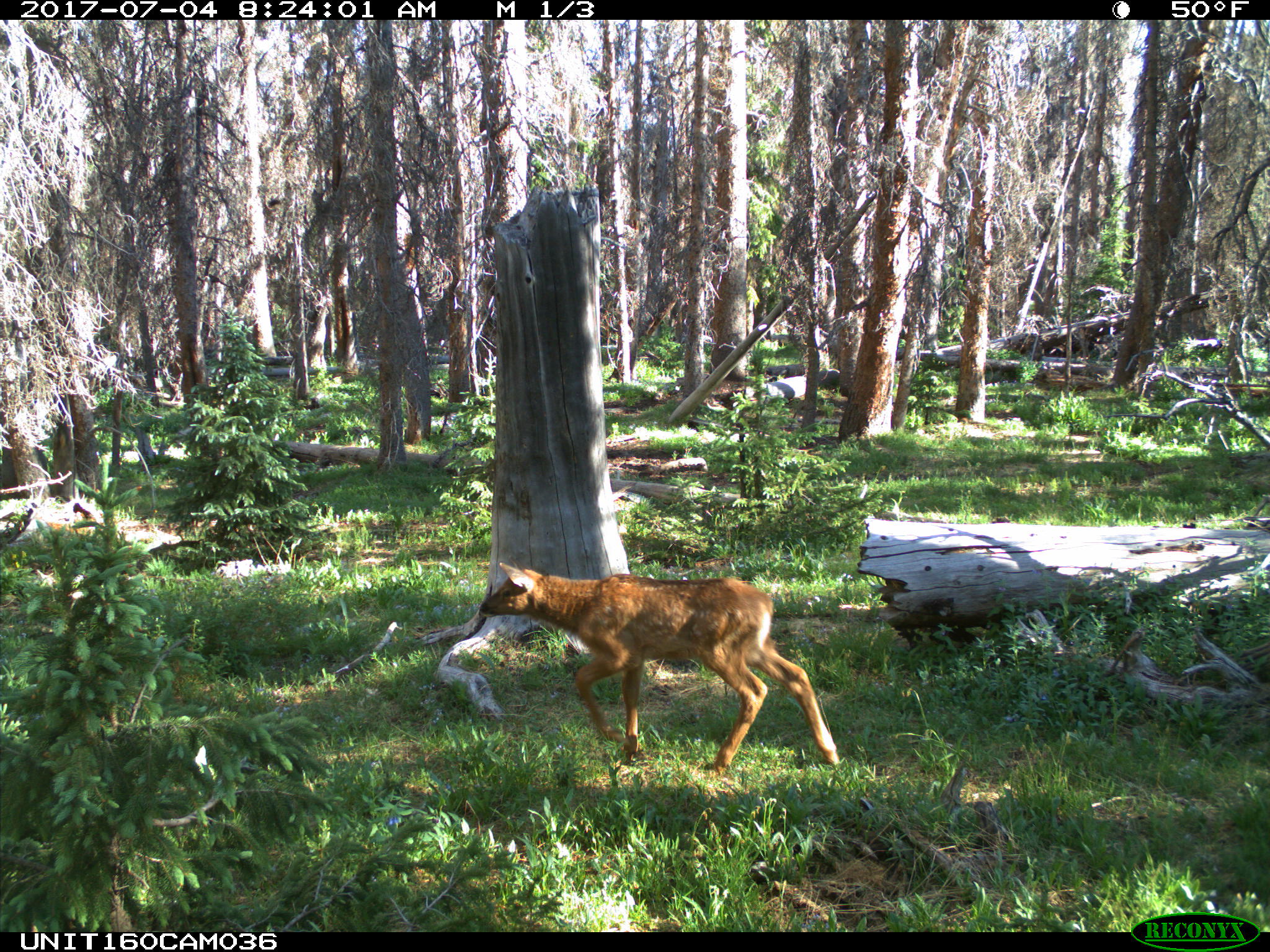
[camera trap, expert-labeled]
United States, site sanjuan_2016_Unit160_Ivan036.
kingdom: Animalia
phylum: Chordata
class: Mammalia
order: Artiodactyla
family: Cervidae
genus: Cervus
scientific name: Cervus elaphus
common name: red deer